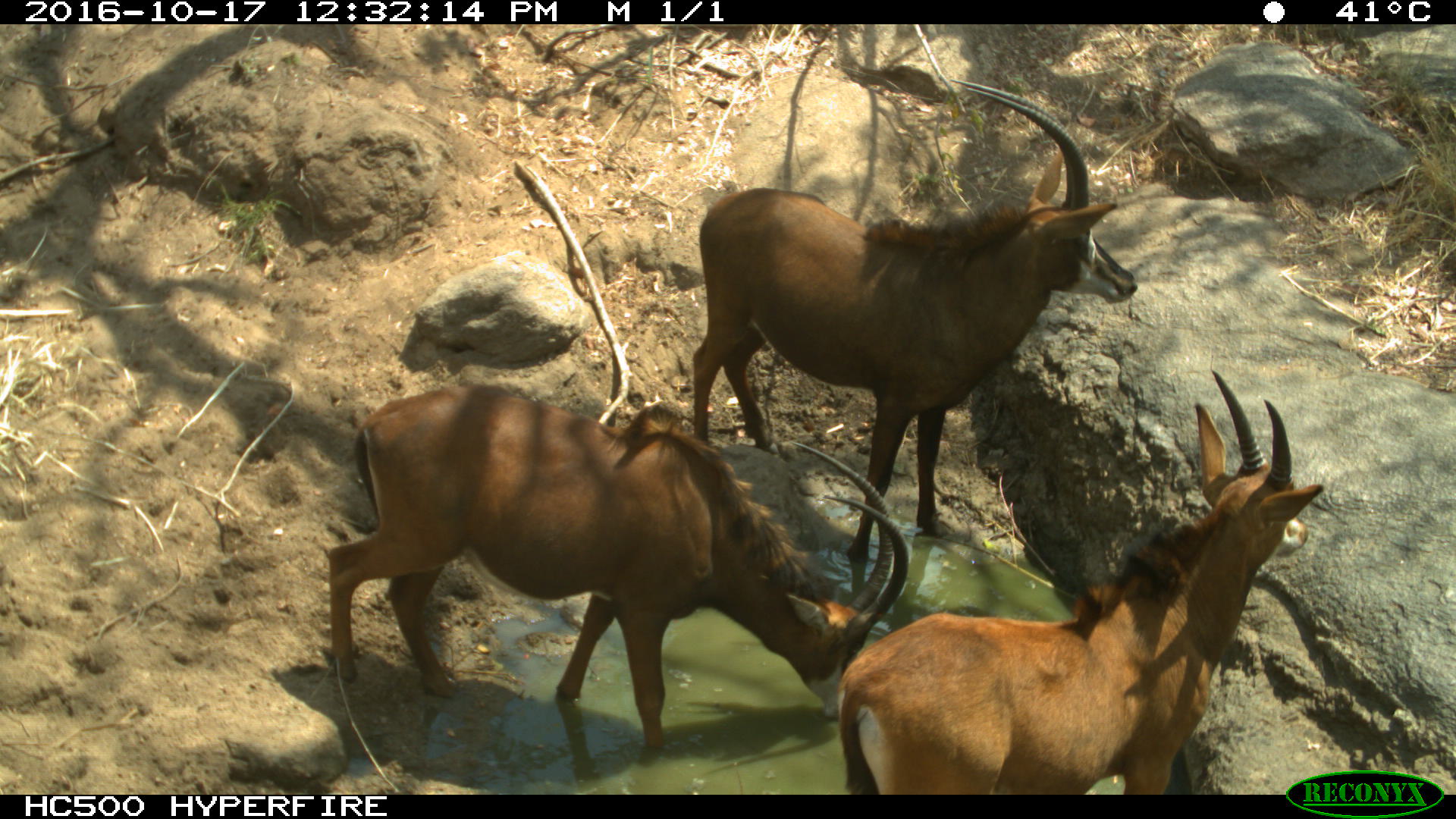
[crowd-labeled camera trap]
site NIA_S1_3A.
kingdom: Animalia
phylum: Chordata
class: Mammalia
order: Artiodactyla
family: Bovidae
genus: Hippotragus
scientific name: Hippotragus niger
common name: sable antelope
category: sable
Sable (sable antelope) (Hippotragus niger), count 3. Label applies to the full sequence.